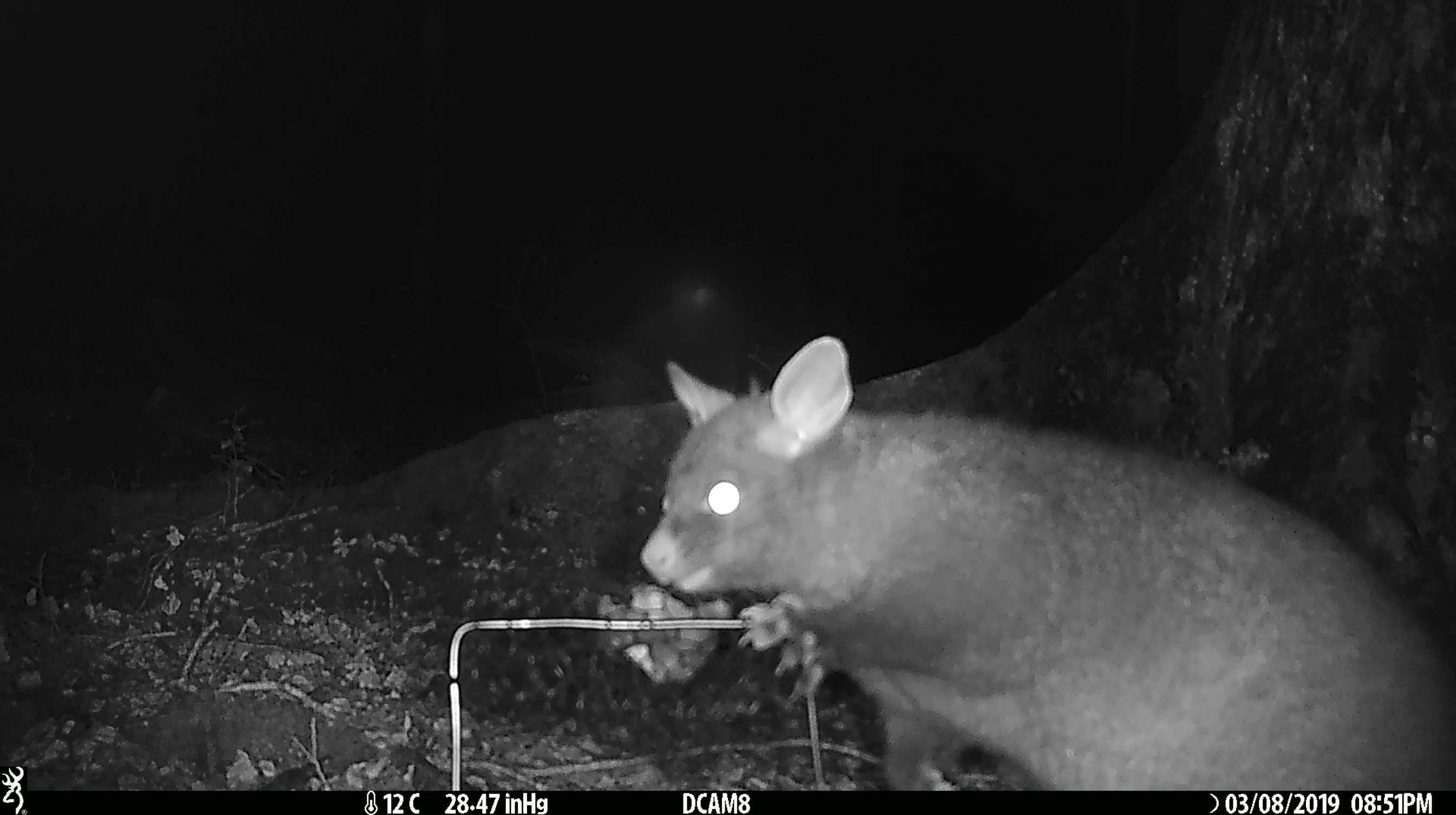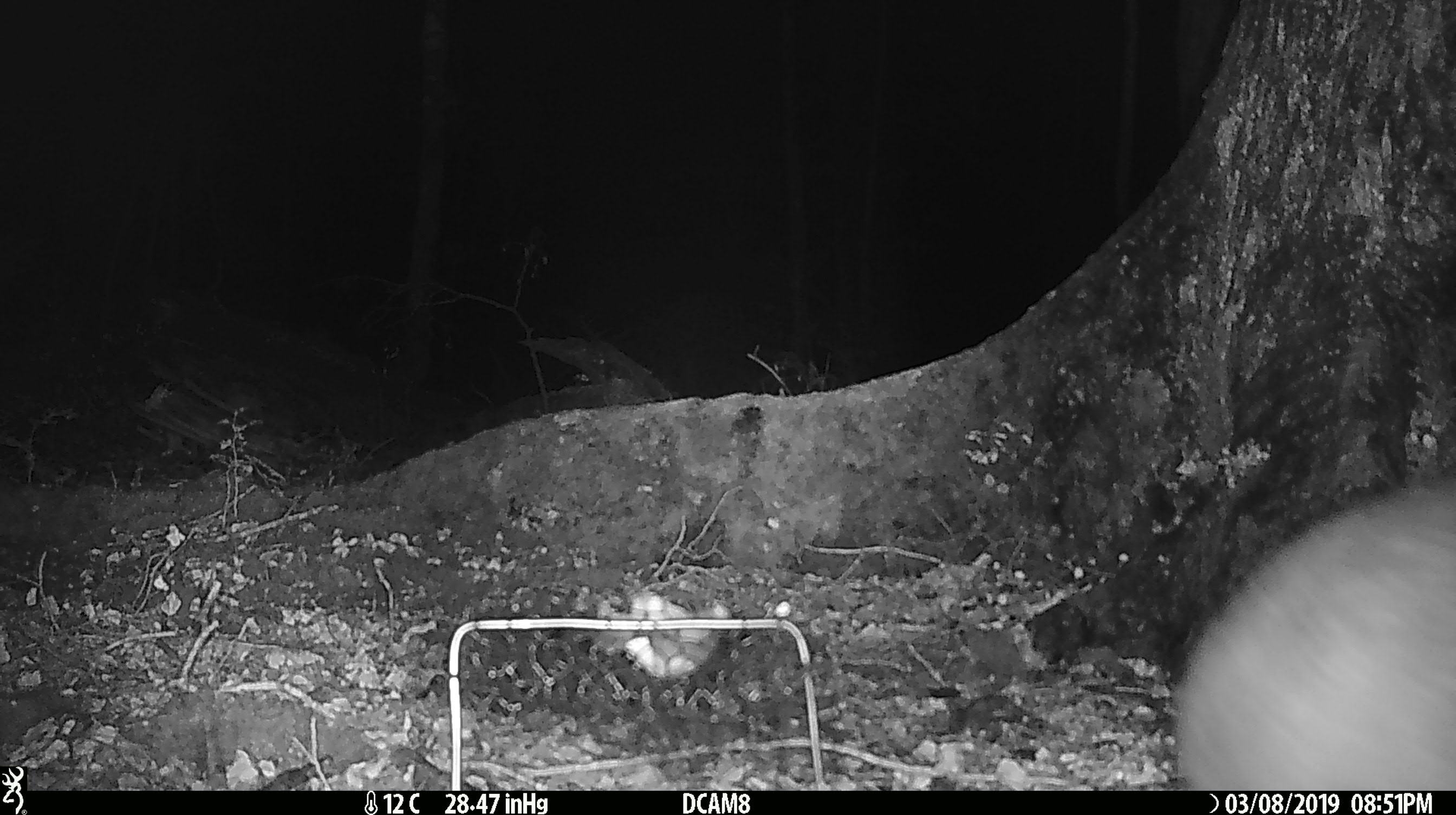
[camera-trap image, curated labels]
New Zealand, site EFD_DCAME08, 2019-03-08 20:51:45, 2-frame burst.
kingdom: Animalia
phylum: Chordata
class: Mammalia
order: Diprotodontia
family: Phalangeridae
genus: Trichosurus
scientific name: Trichosurus vulpecula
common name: common brushtail possum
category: possum